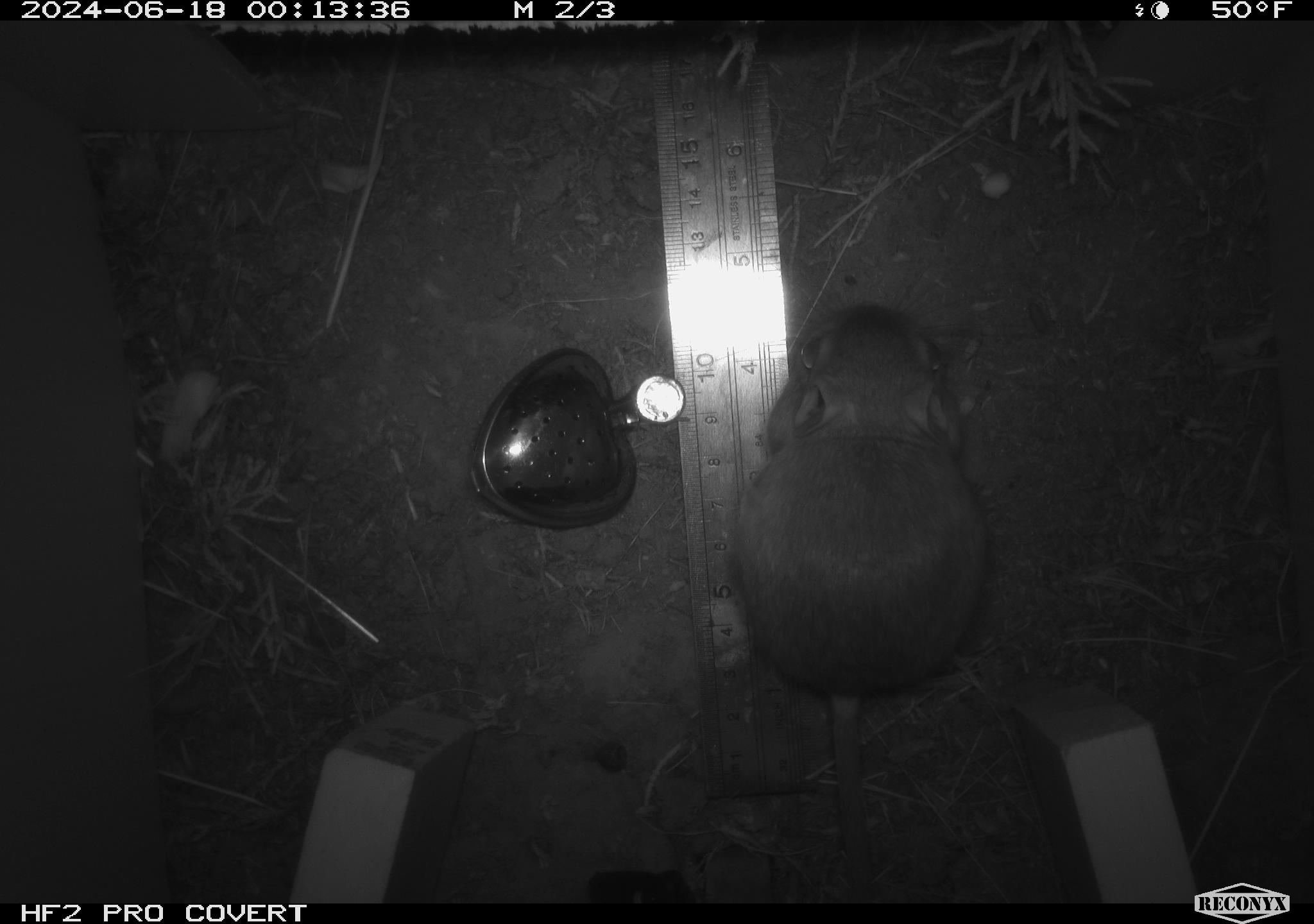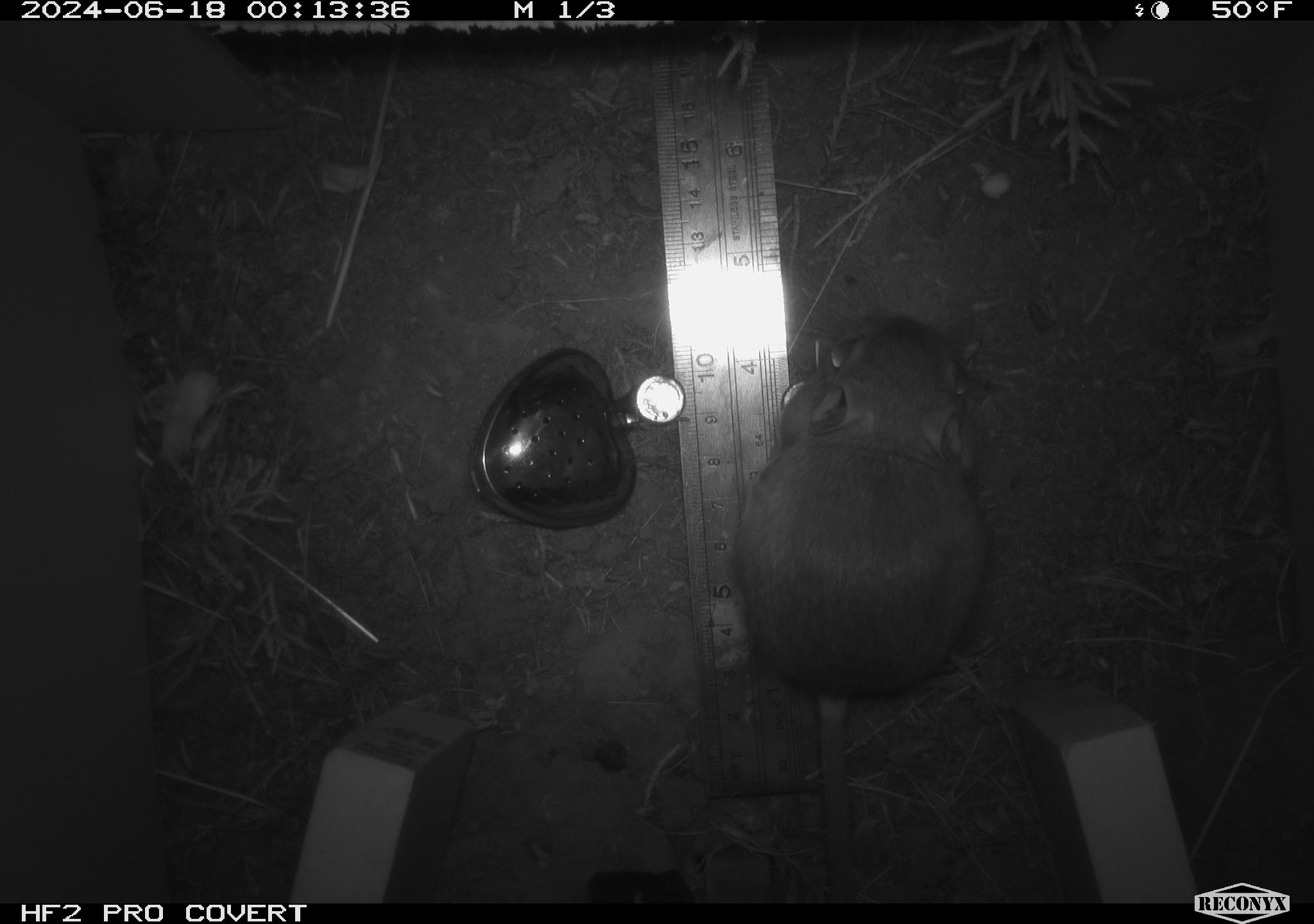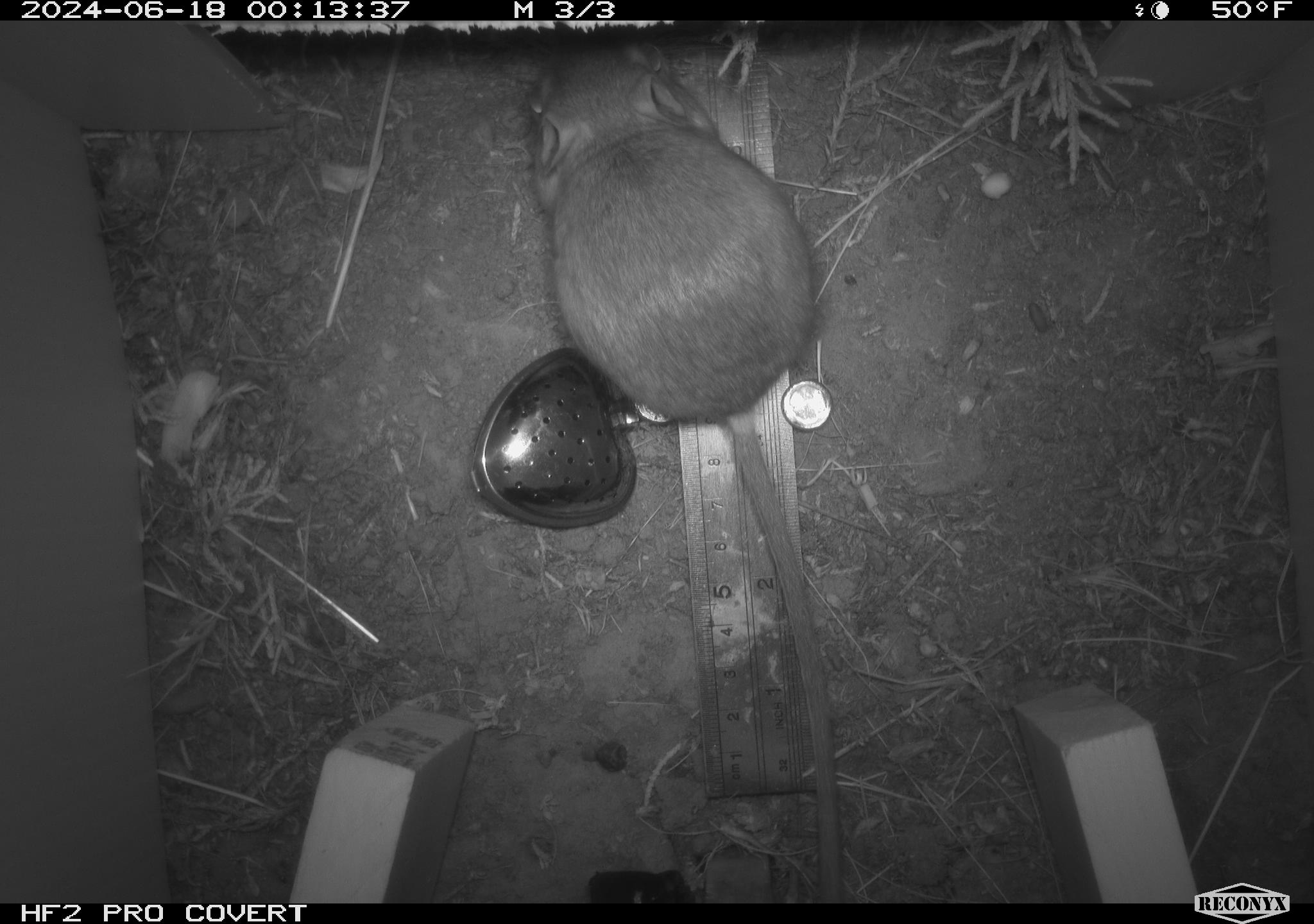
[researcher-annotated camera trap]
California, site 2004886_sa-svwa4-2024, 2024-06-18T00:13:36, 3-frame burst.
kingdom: Animalia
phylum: Chordata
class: Mammalia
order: Rodentia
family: Heteromyidae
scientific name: Heteromyidae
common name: kangaroo rats and pocket mice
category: heteromyidae family